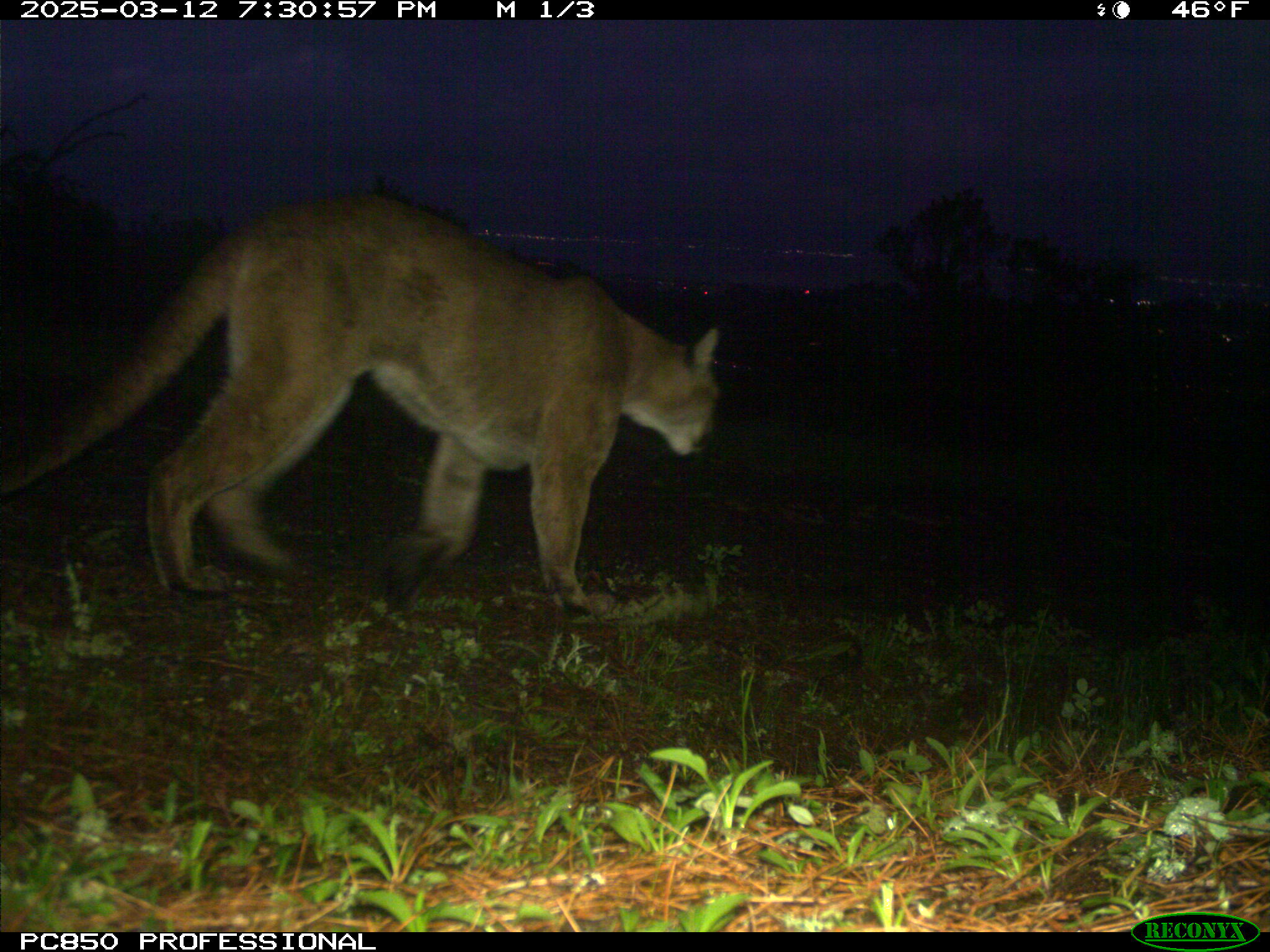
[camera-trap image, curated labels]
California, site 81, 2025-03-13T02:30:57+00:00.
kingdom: Animalia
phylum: Chordata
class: Mammalia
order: Carnivora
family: Felidae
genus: Puma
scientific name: Puma concolor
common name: puma